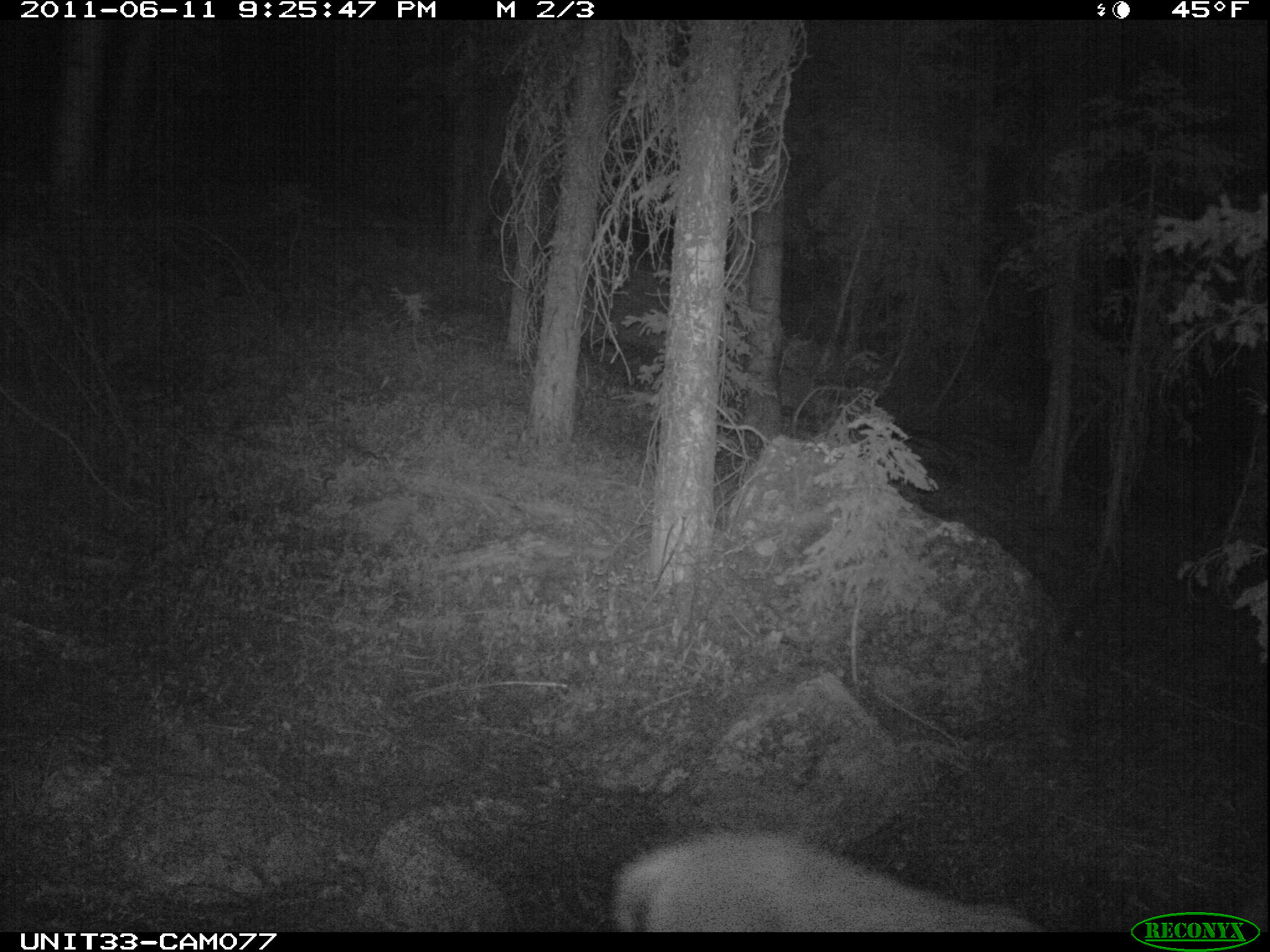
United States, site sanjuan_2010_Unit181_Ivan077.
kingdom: Animalia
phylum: Chordata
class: Mammalia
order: Artiodactyla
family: Cervidae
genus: Odocoileus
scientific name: Odocoileus hemionus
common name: mule deer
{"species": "Odocoileus hemionus (mule deer)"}